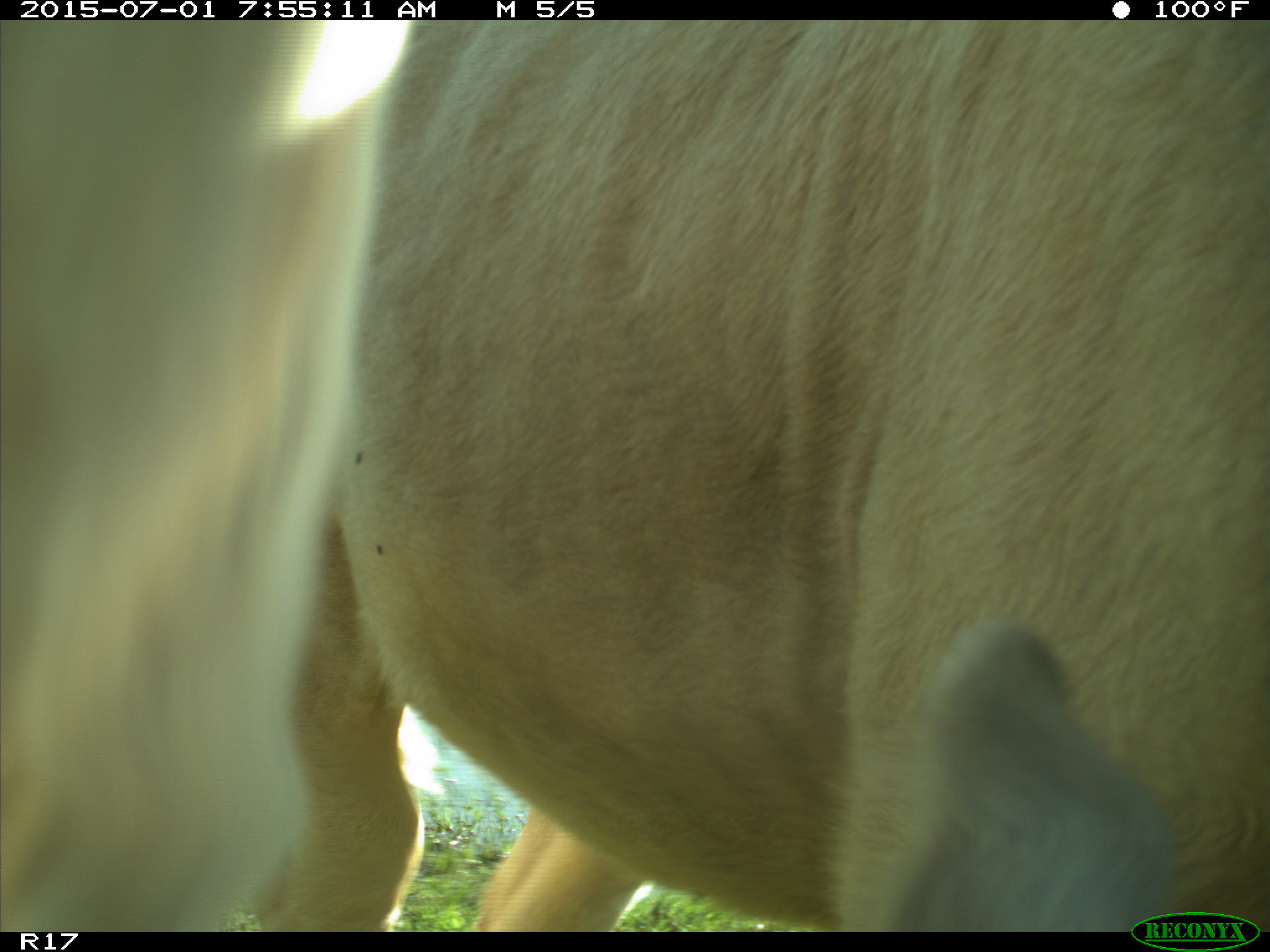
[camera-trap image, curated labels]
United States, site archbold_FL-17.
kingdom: Animalia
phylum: Chordata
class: Mammalia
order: Artiodactyla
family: Bovidae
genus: Bos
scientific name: Bos taurus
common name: domestic cow